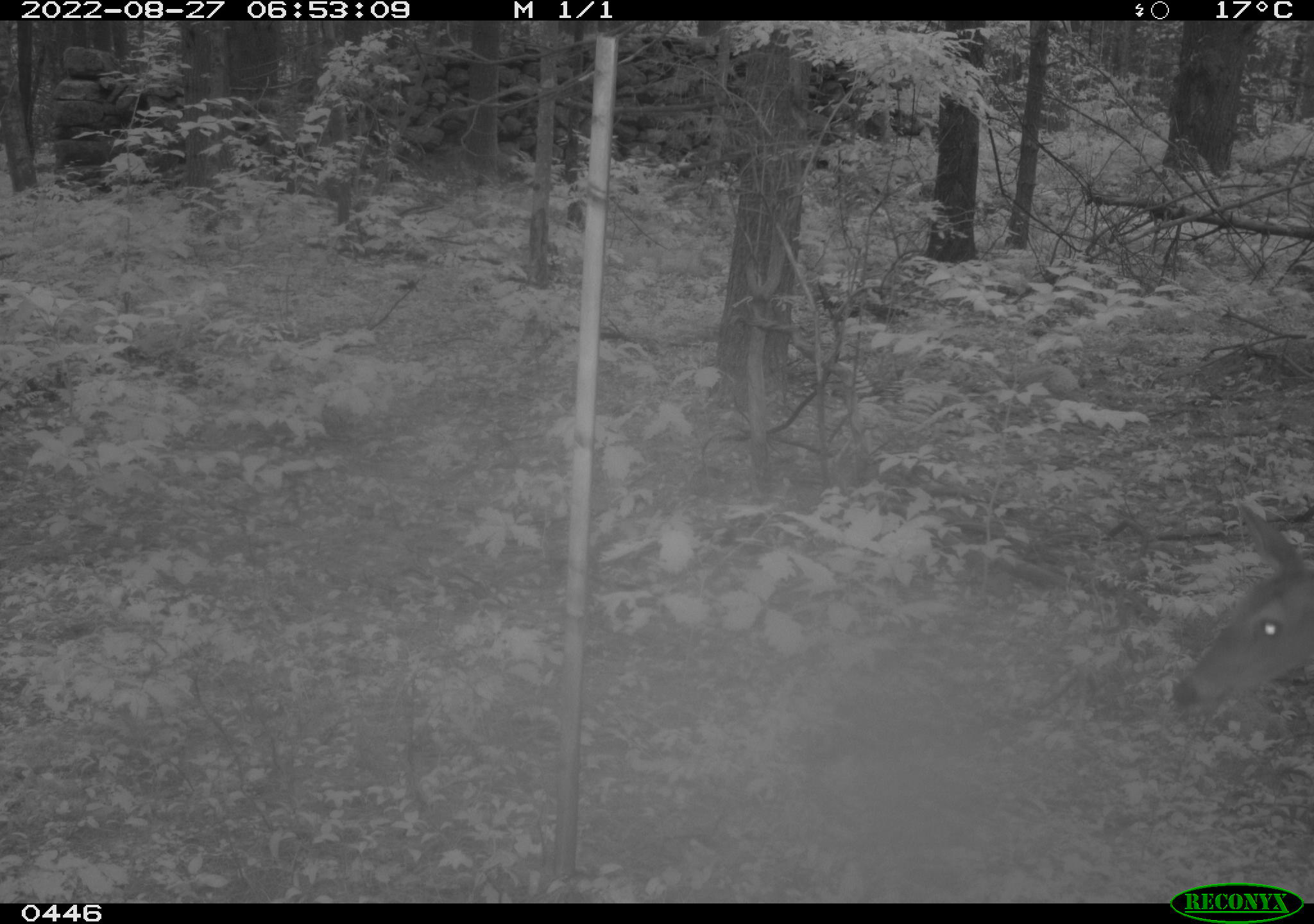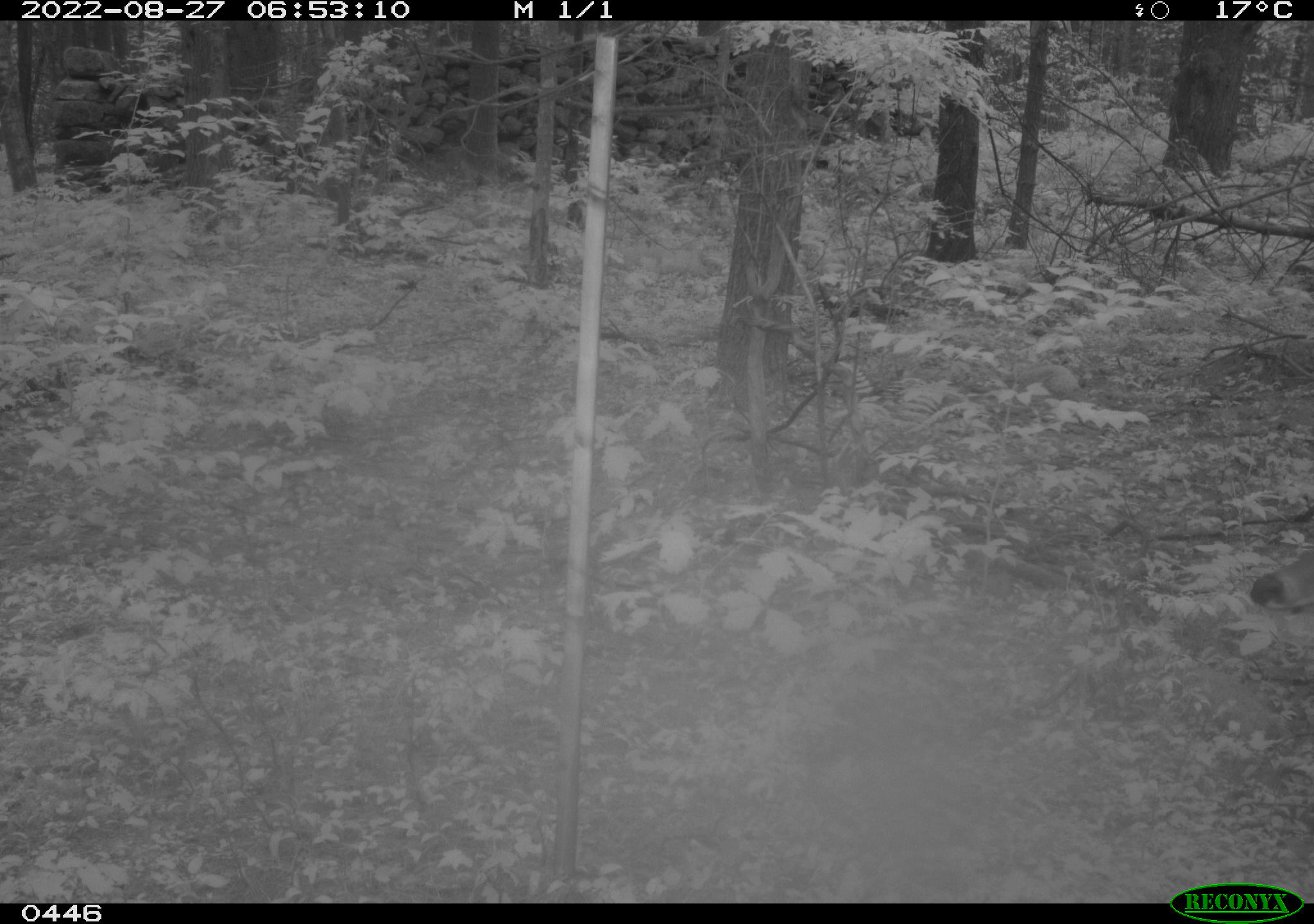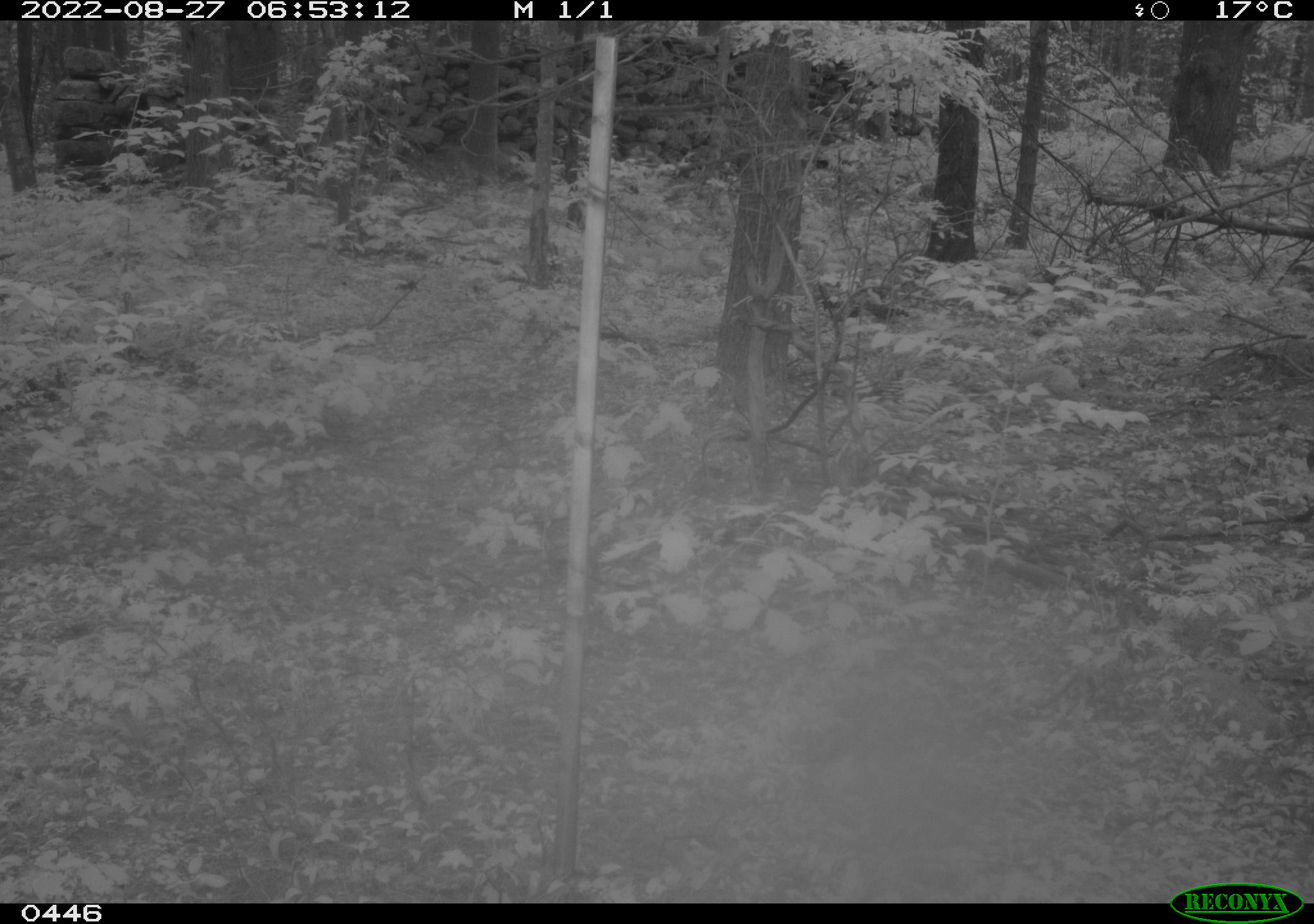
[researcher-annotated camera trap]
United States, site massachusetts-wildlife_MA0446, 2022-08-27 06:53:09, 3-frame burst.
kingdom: Animalia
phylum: Chordata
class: Mammalia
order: Artiodactyla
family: Cervidae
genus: Odocoileus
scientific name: Odocoileus virginianus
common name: white-tailed deer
White-tailed deer (Odocoileus virginianus).